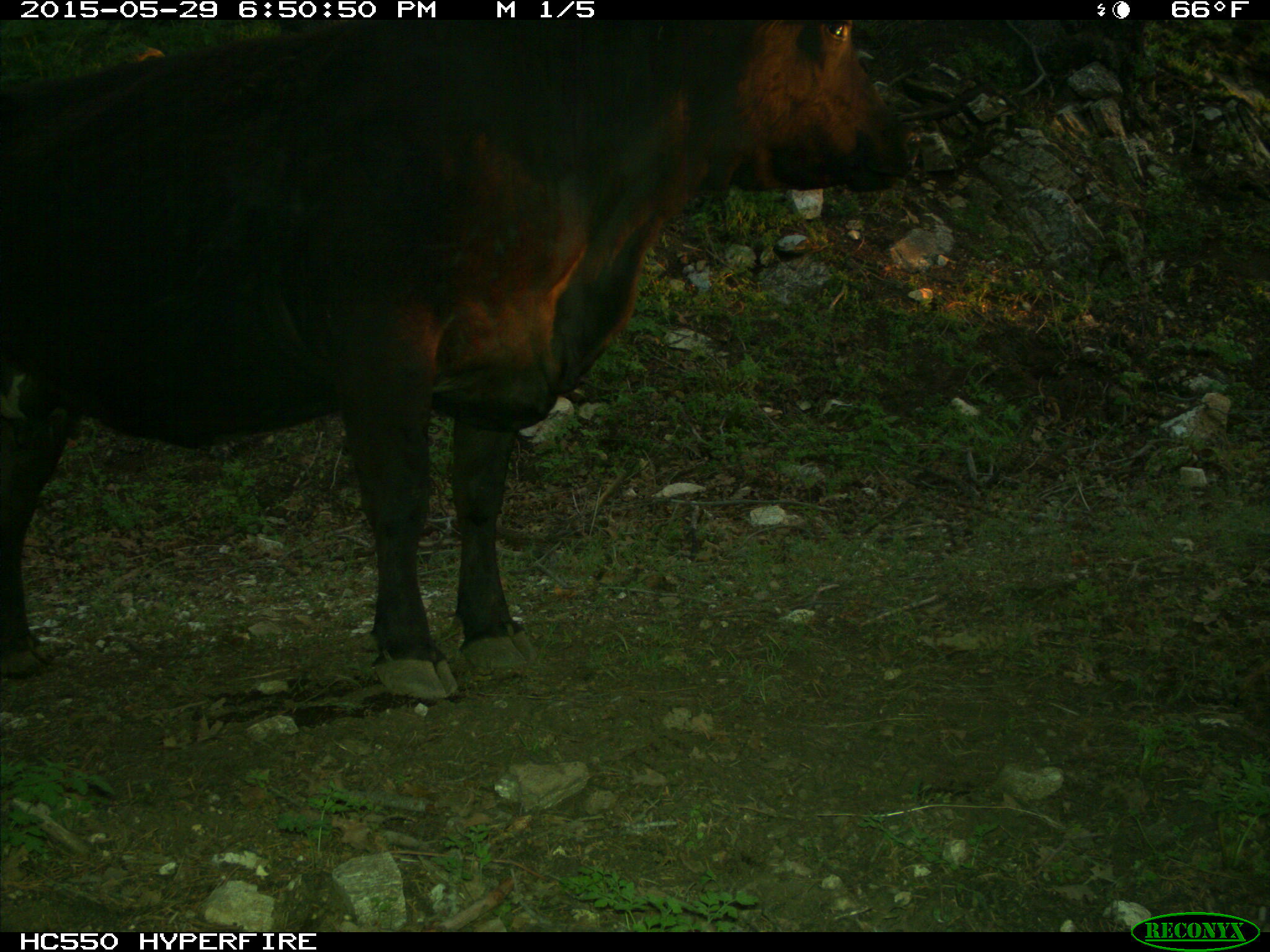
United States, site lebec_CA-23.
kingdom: Animalia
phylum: Chordata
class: Mammalia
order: Artiodactyla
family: Bovidae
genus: Bos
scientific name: Bos taurus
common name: domestic cow